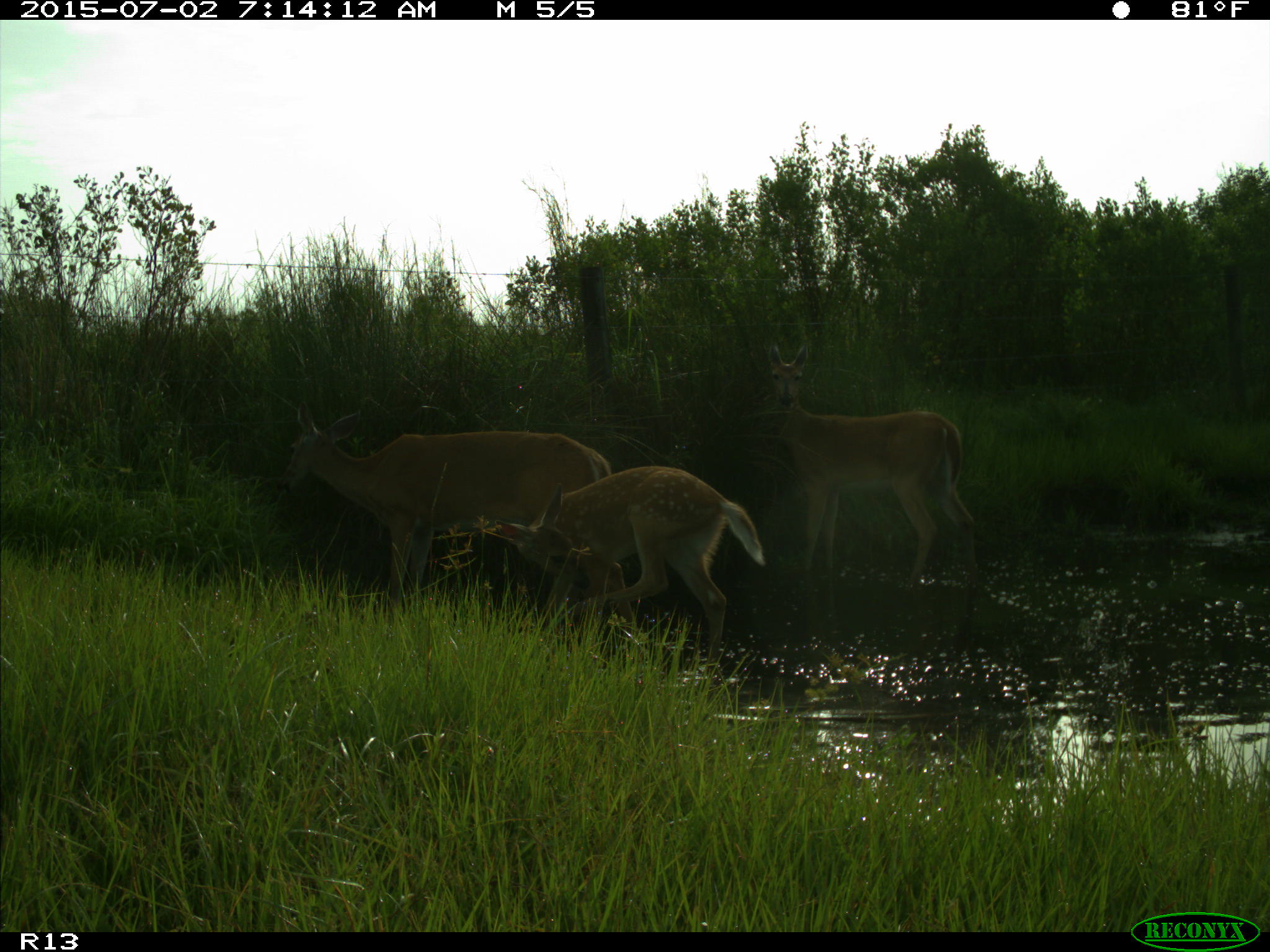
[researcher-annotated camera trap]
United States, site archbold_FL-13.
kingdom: Animalia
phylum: Chordata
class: Mammalia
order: Artiodactyla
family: Cervidae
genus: Odocoileus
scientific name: Odocoileus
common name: deer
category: unidentified deer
Unidentified deer (deer) (Odocoileus).